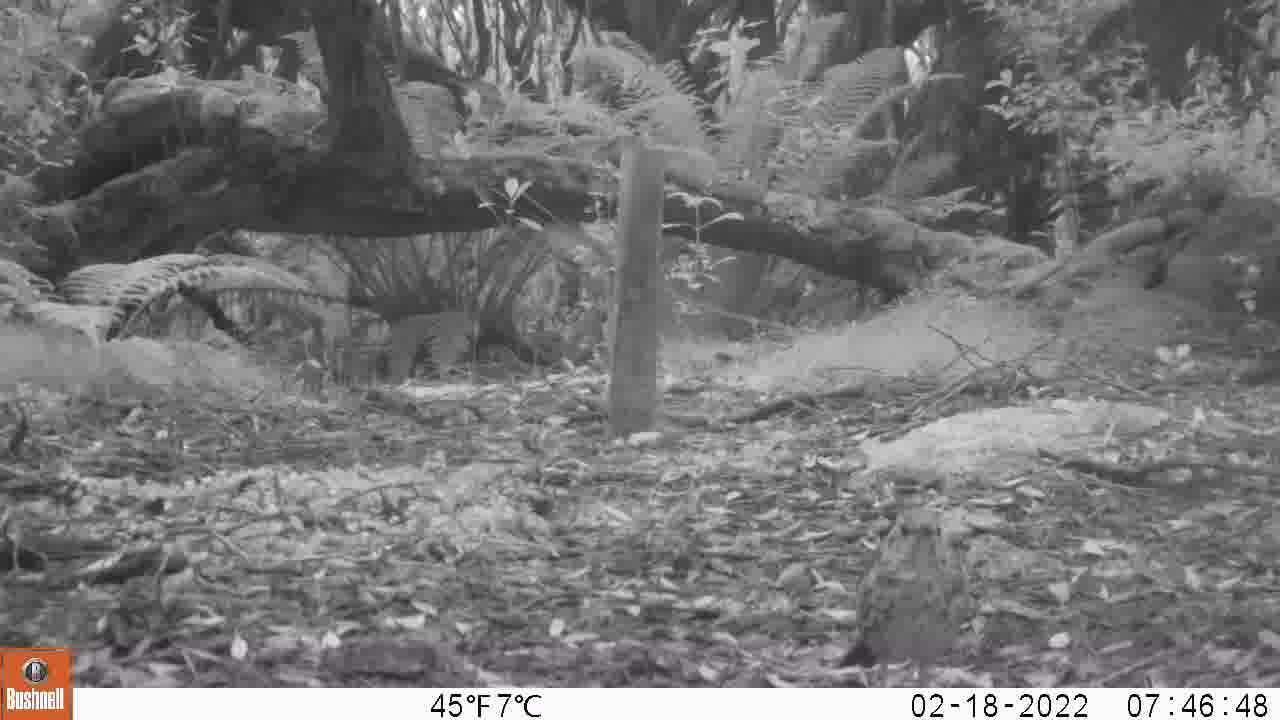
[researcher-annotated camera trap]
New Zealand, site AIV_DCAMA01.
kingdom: Animalia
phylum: Chordata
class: Aves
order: Passeriformes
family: Turdidae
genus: Turdus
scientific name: Turdus philomelos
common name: song thrush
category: thrush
Thrush (song thrush) (Turdus philomelos).